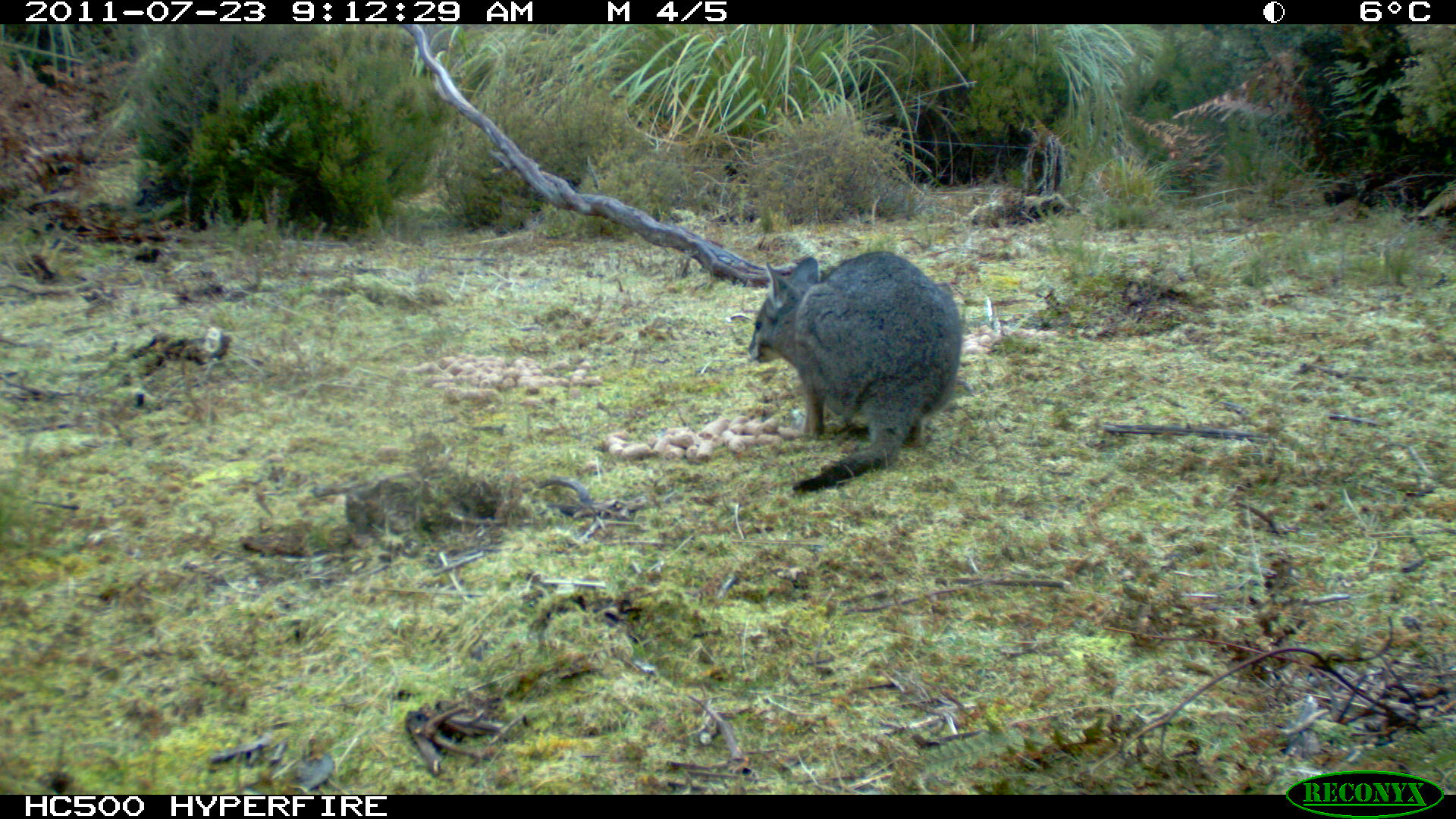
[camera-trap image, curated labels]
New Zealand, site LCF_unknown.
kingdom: Animalia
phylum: Chordata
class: Mammalia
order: Diprotodontia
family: Macropodidae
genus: Notamacropus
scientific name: Notamacropus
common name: wallaby